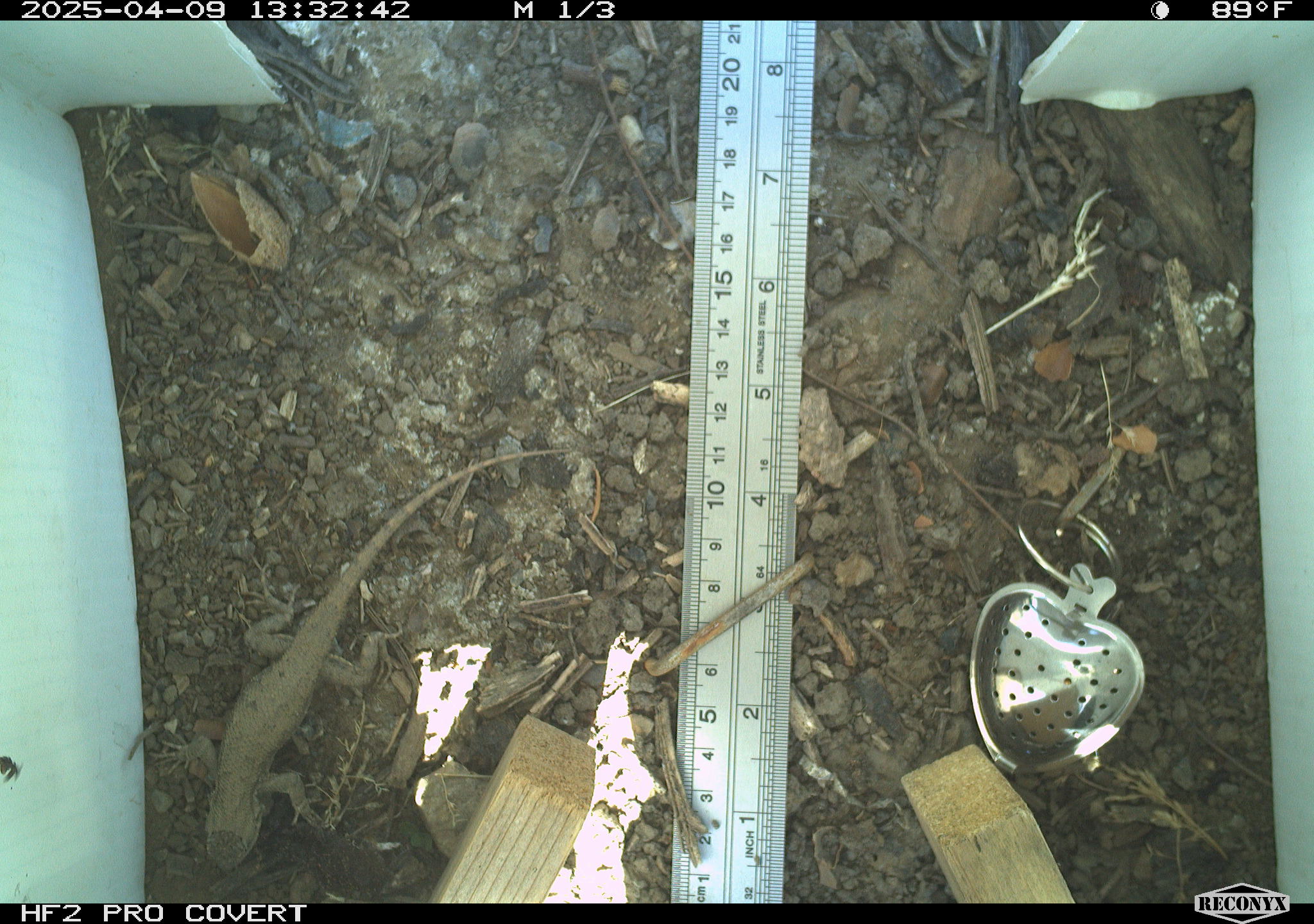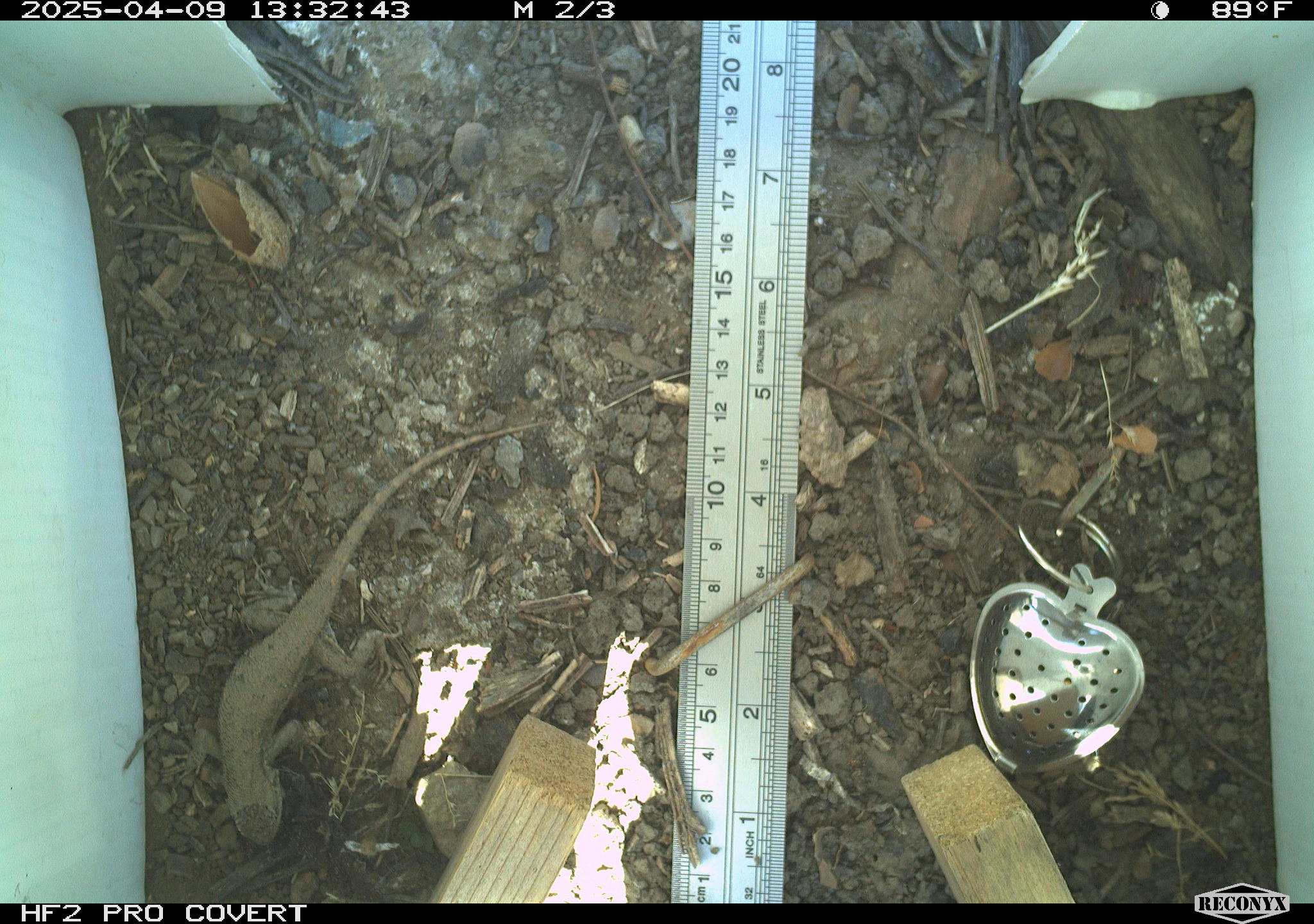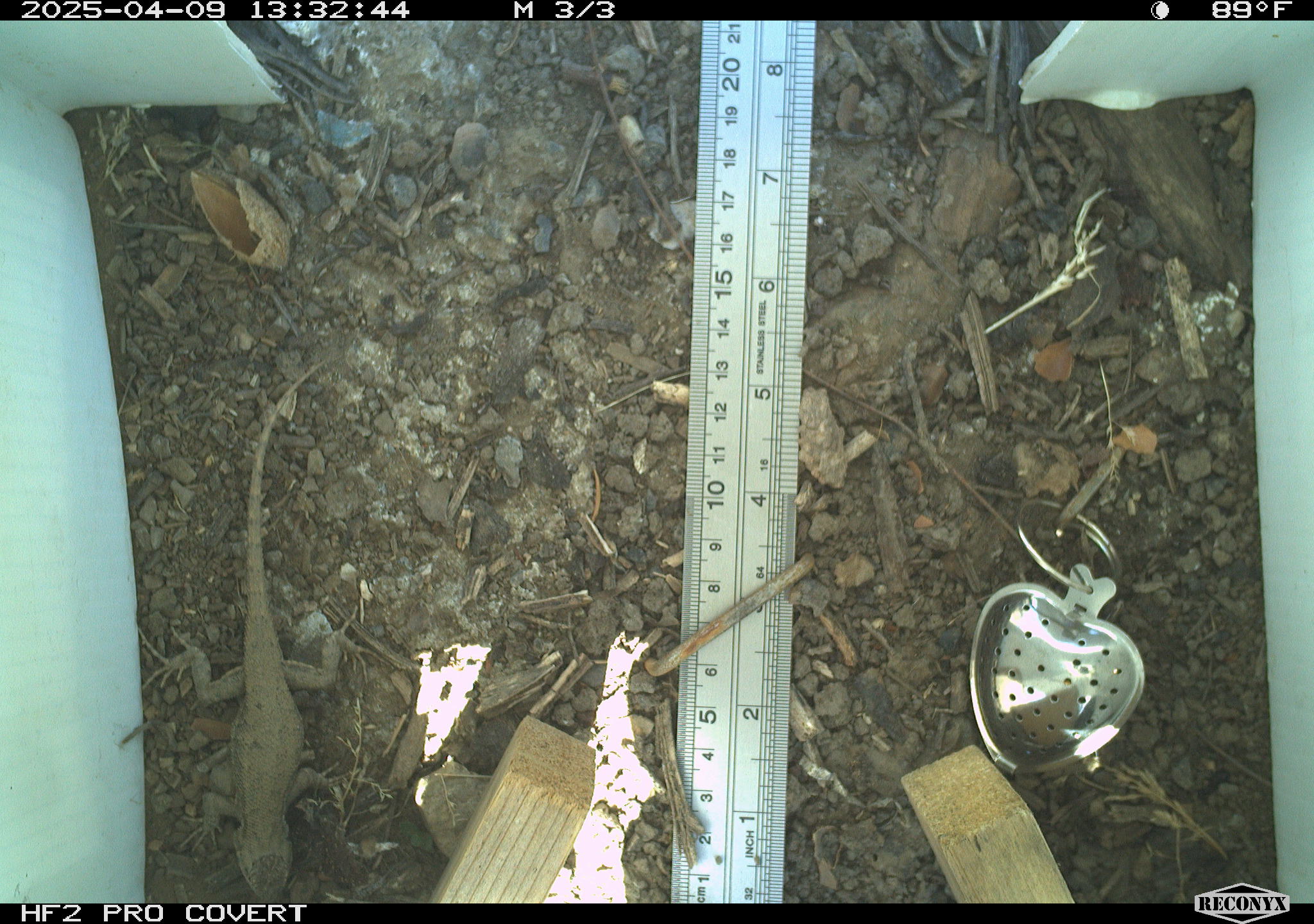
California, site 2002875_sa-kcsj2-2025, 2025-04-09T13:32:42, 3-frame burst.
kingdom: Animalia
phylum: Chordata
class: Reptilia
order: Squamata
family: Phrynosomatidae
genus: Sceloporus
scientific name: Sceloporus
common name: spiny lizards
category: sceloporus species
Sceloporus species (spiny lizards) (Sceloporus).